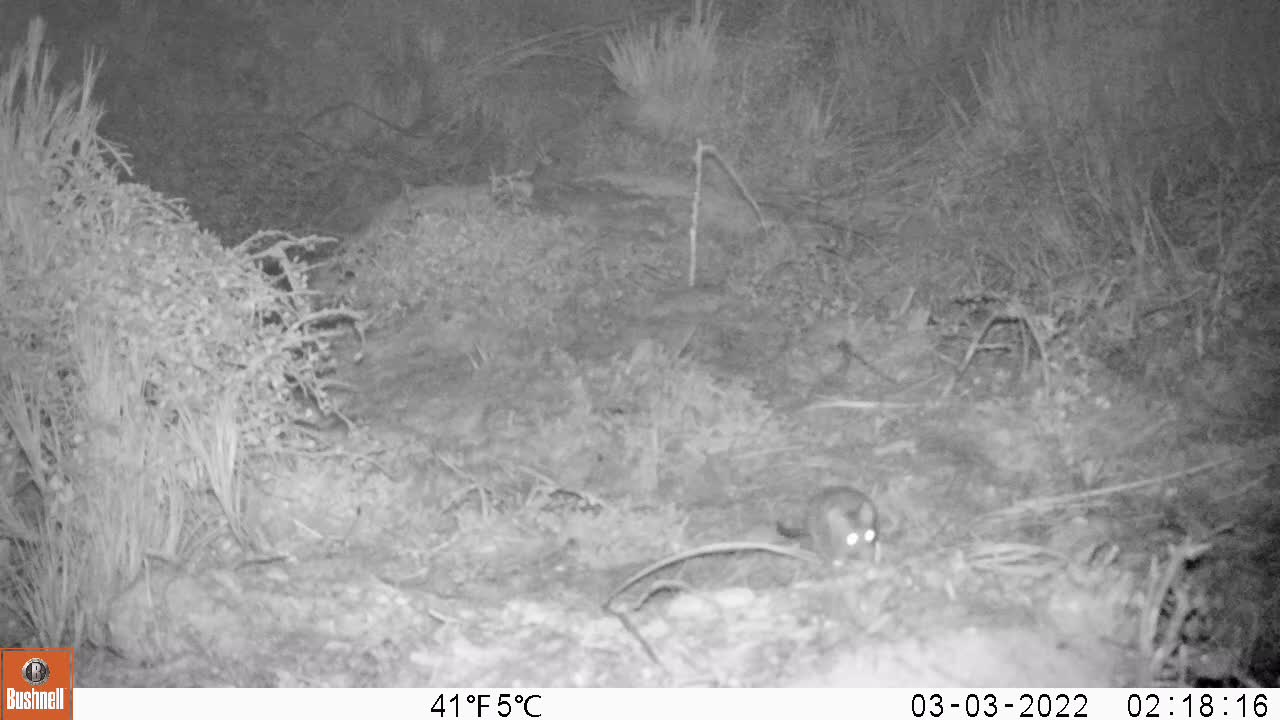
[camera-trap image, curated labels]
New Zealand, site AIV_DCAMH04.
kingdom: Animalia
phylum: Chordata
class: Mammalia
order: Rodentia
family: Muridae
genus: Mus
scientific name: Mus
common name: mouse